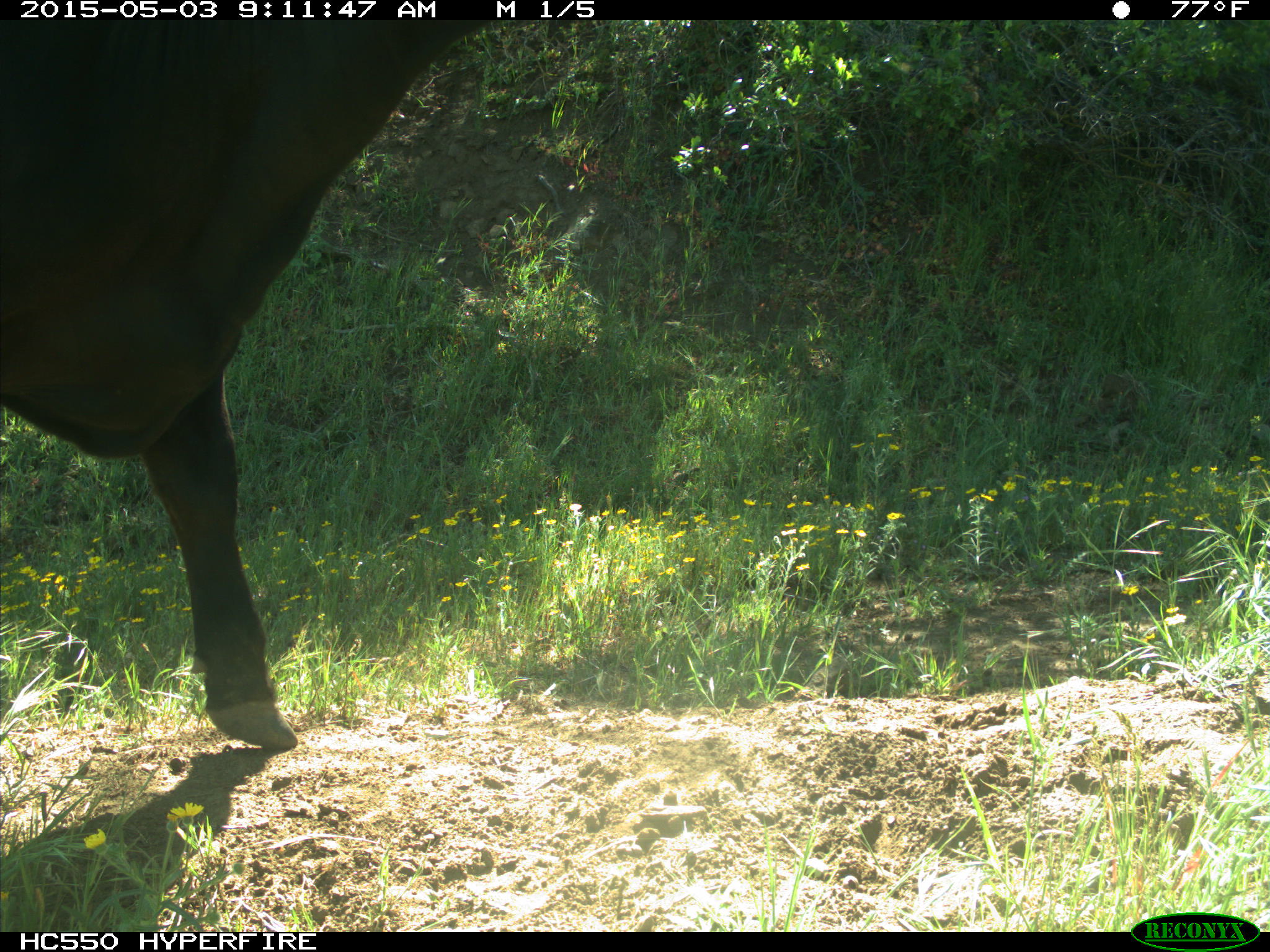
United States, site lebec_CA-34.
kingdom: Animalia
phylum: Chordata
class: Mammalia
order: Artiodactyla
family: Bovidae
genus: Bos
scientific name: Bos taurus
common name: domestic cow